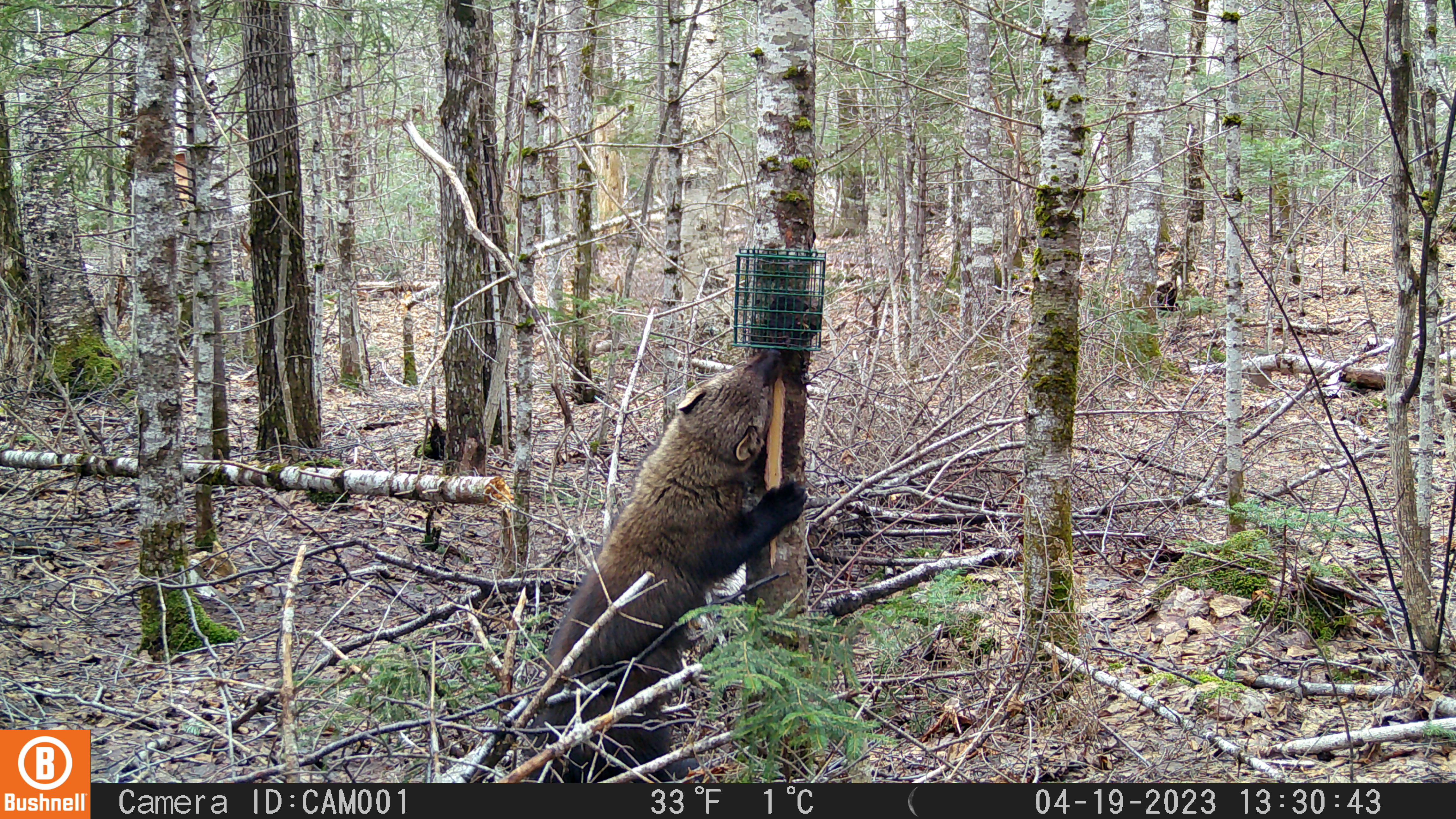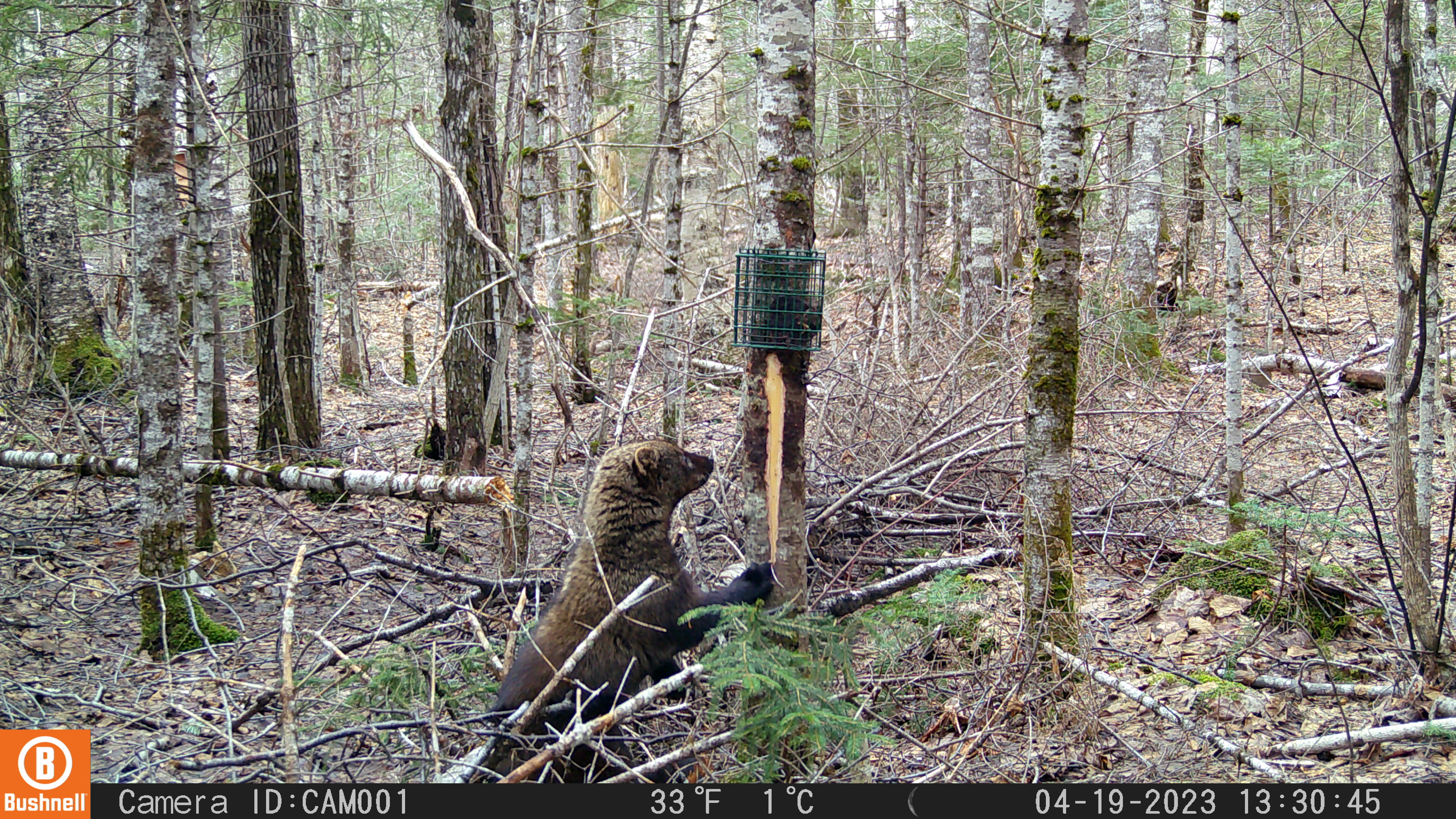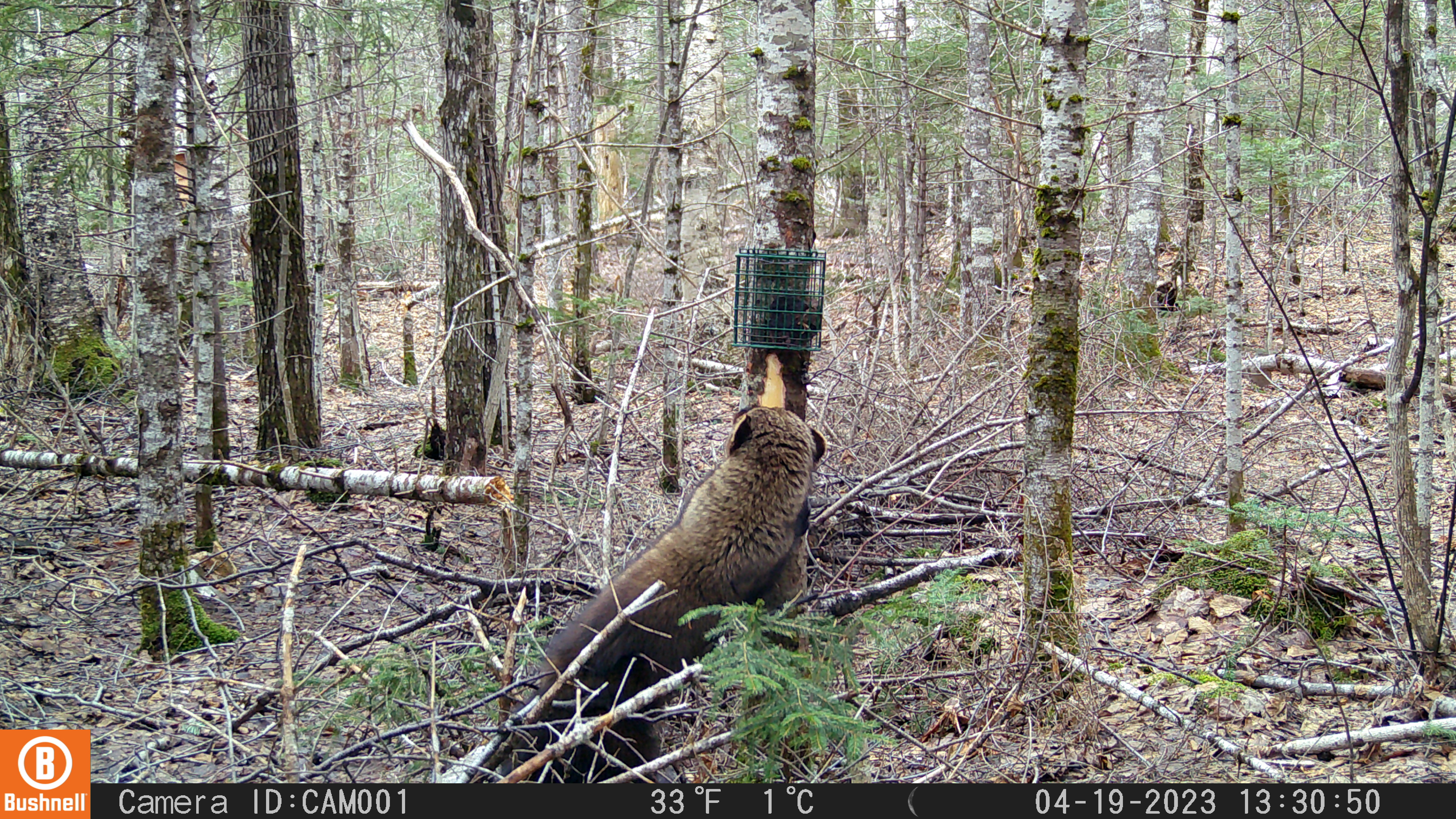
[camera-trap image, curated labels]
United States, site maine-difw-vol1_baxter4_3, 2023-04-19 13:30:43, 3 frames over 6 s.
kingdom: Animalia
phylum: Chordata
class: Mammalia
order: Carnivora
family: Mustelidae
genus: Pekania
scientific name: Pekania pennanti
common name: fisher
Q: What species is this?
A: Fisher (Pekania pennanti).